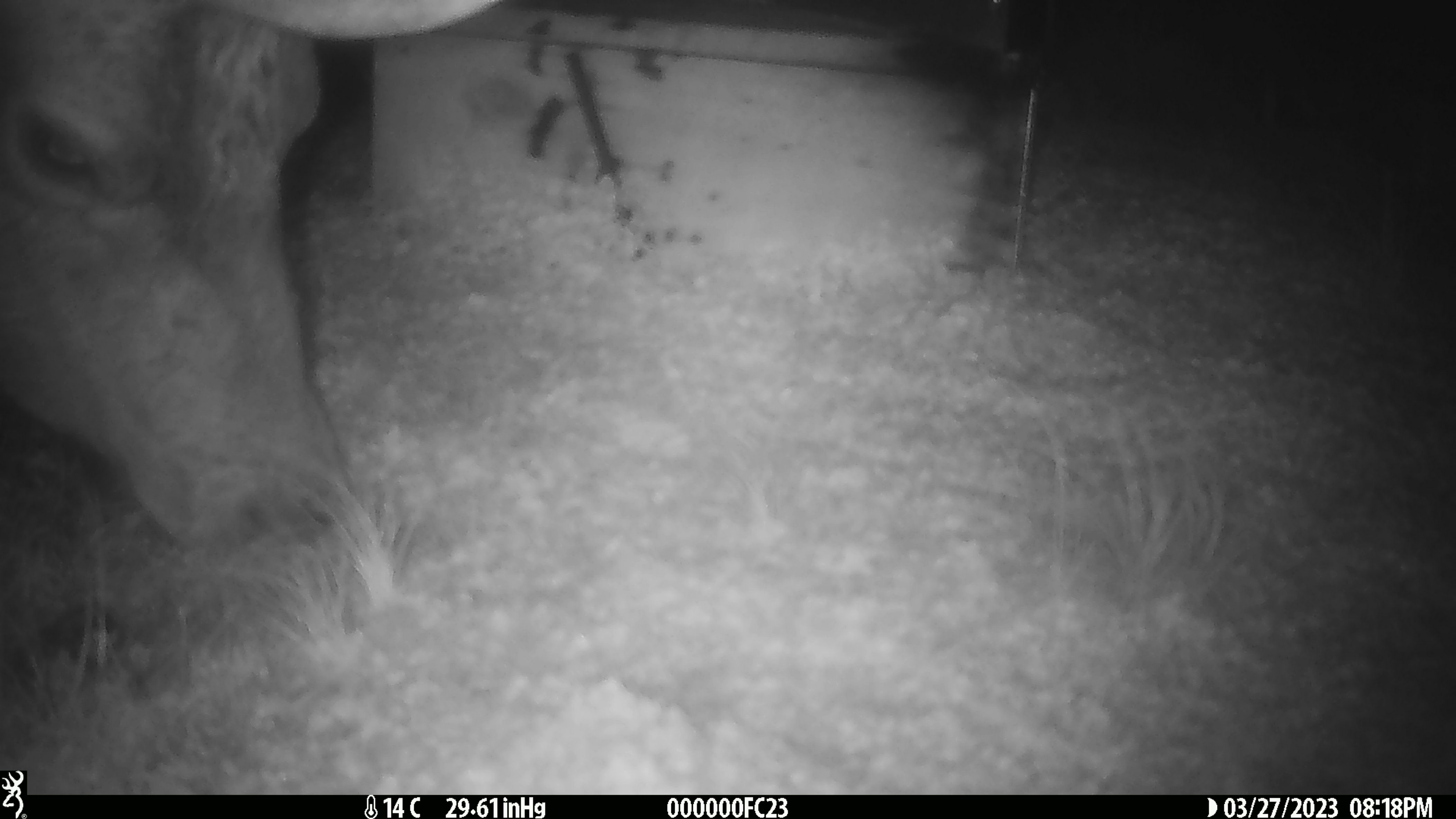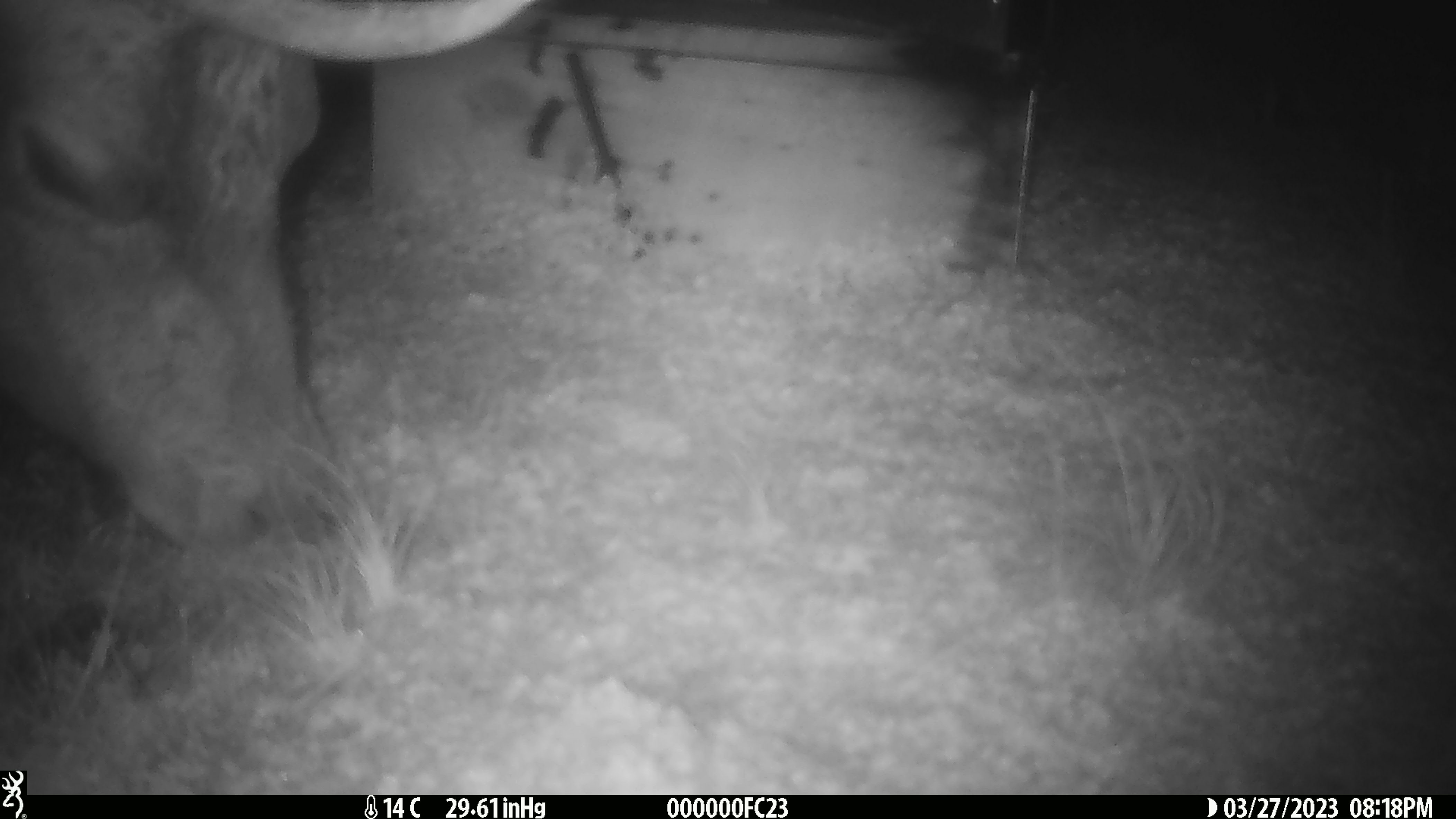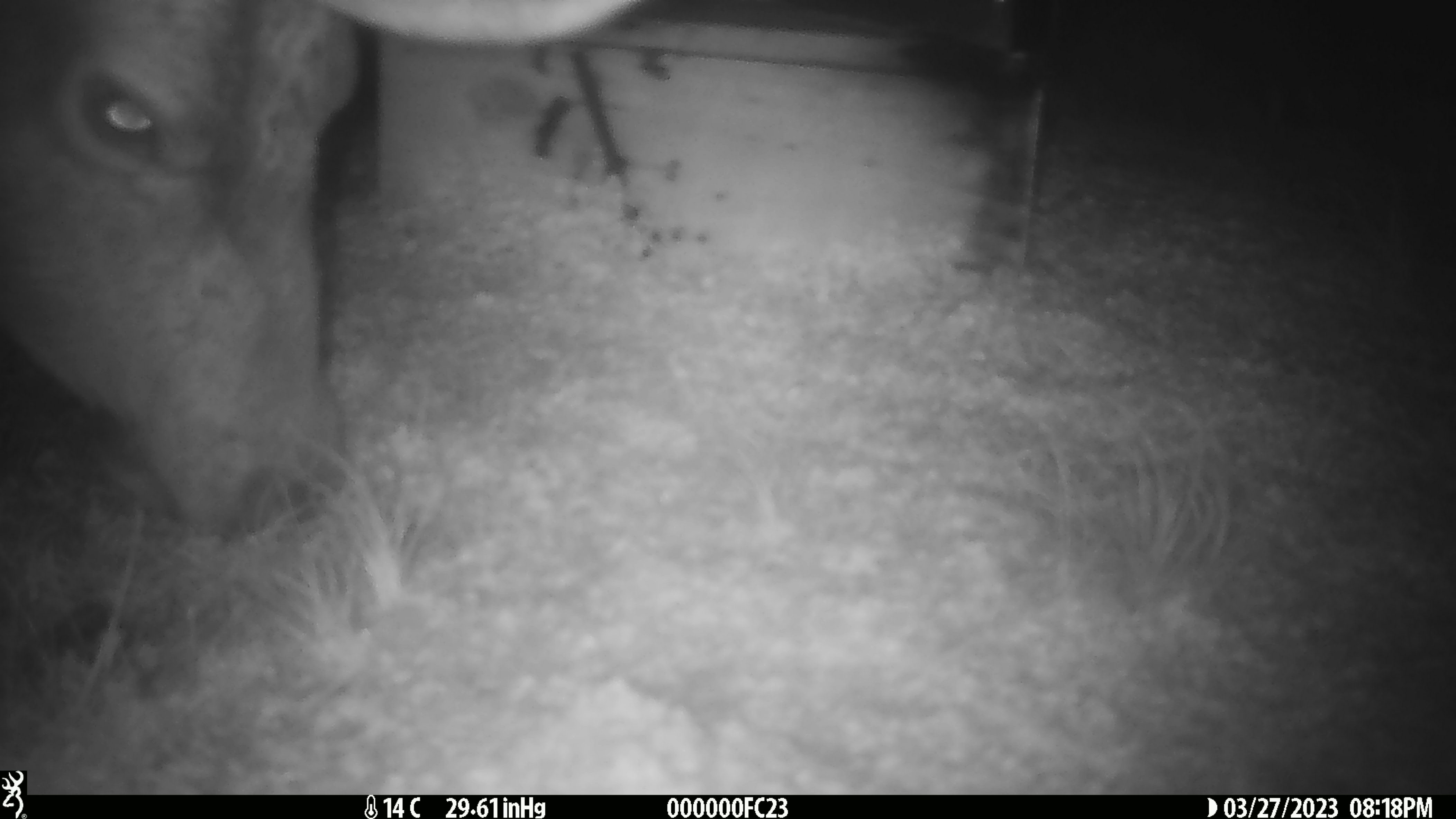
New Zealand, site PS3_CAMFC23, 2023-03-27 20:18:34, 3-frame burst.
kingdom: Animalia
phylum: Chordata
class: Mammalia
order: Artiodactyla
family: Cervidae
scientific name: Cervidae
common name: deer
Deer (Cervidae).